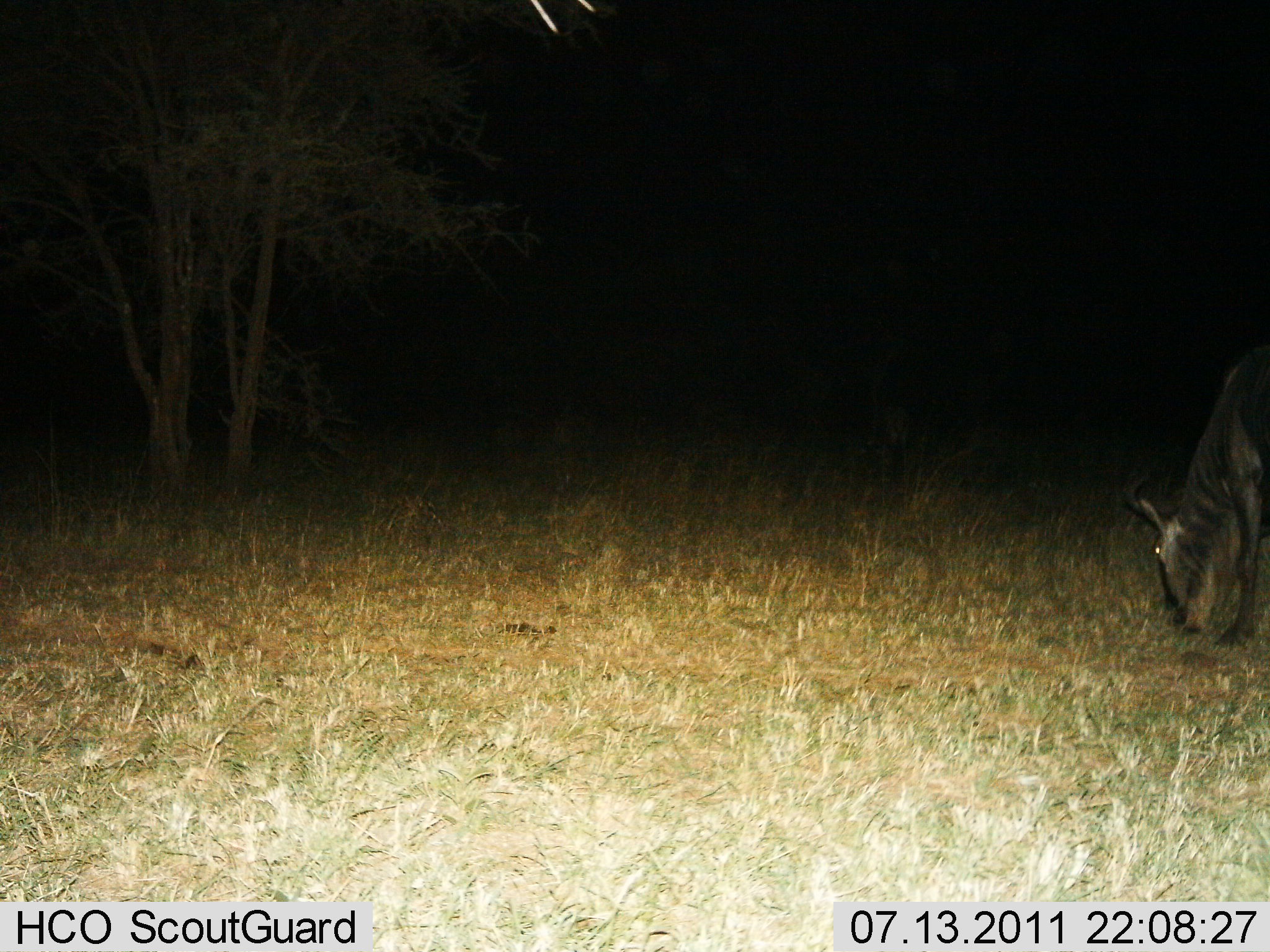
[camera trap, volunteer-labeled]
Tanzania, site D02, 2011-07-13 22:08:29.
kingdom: Animalia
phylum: Chordata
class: Mammalia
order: Artiodactyla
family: Bovidae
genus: Connochaetes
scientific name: Connochaetes taurinus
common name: blue wildebeest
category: wildebeest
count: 1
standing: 0%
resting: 0%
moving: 0%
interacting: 0%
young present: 0%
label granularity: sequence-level